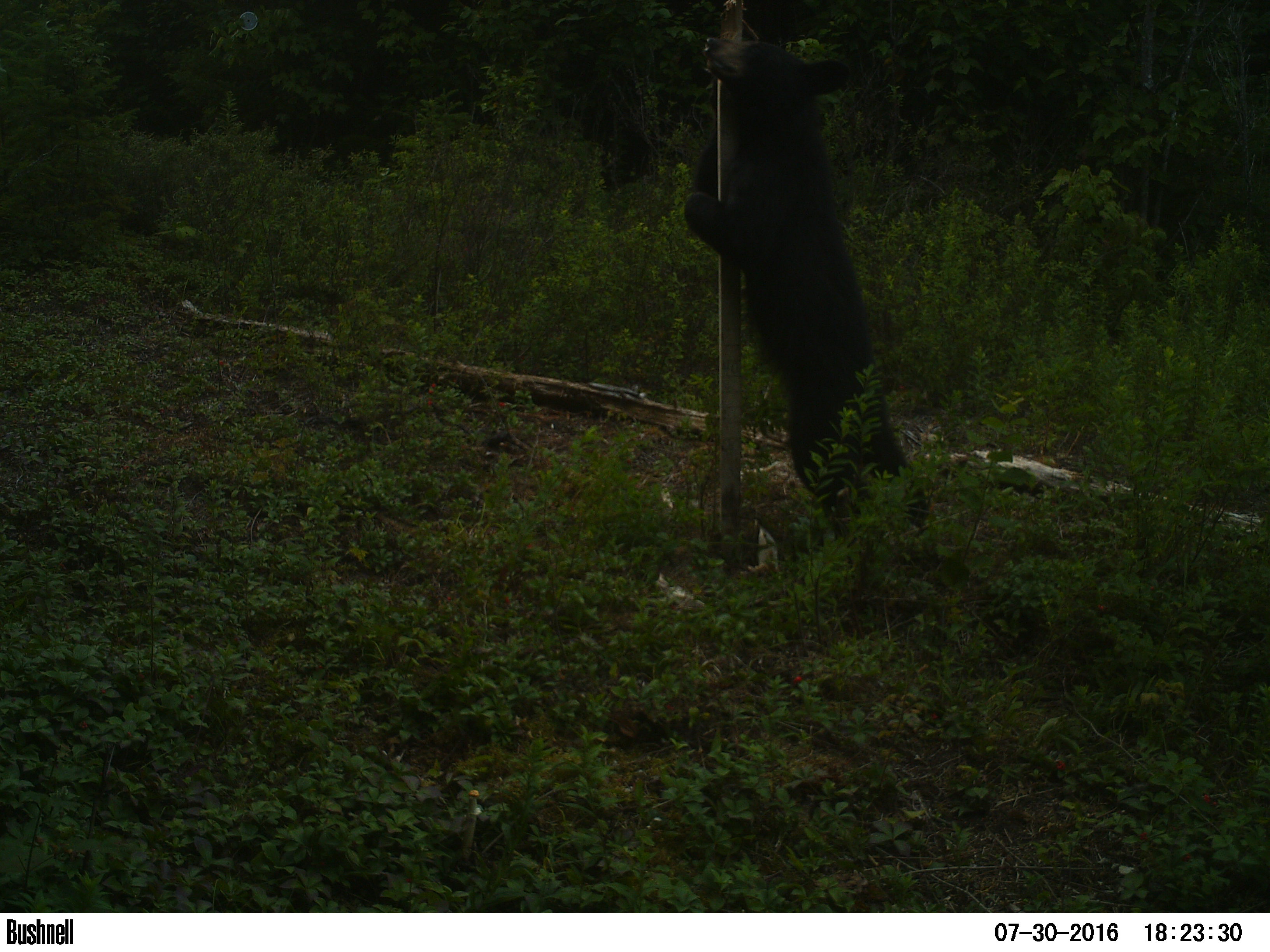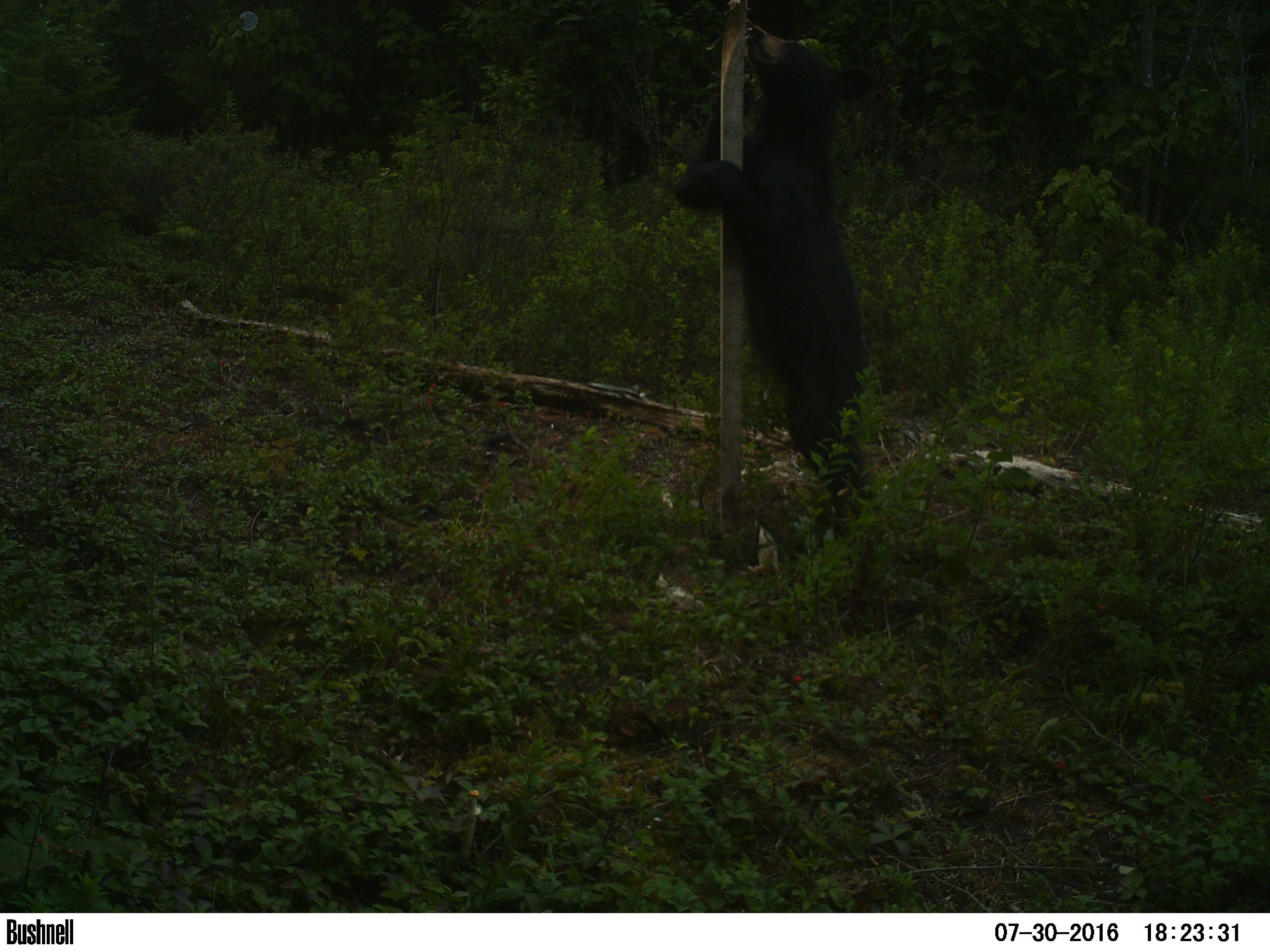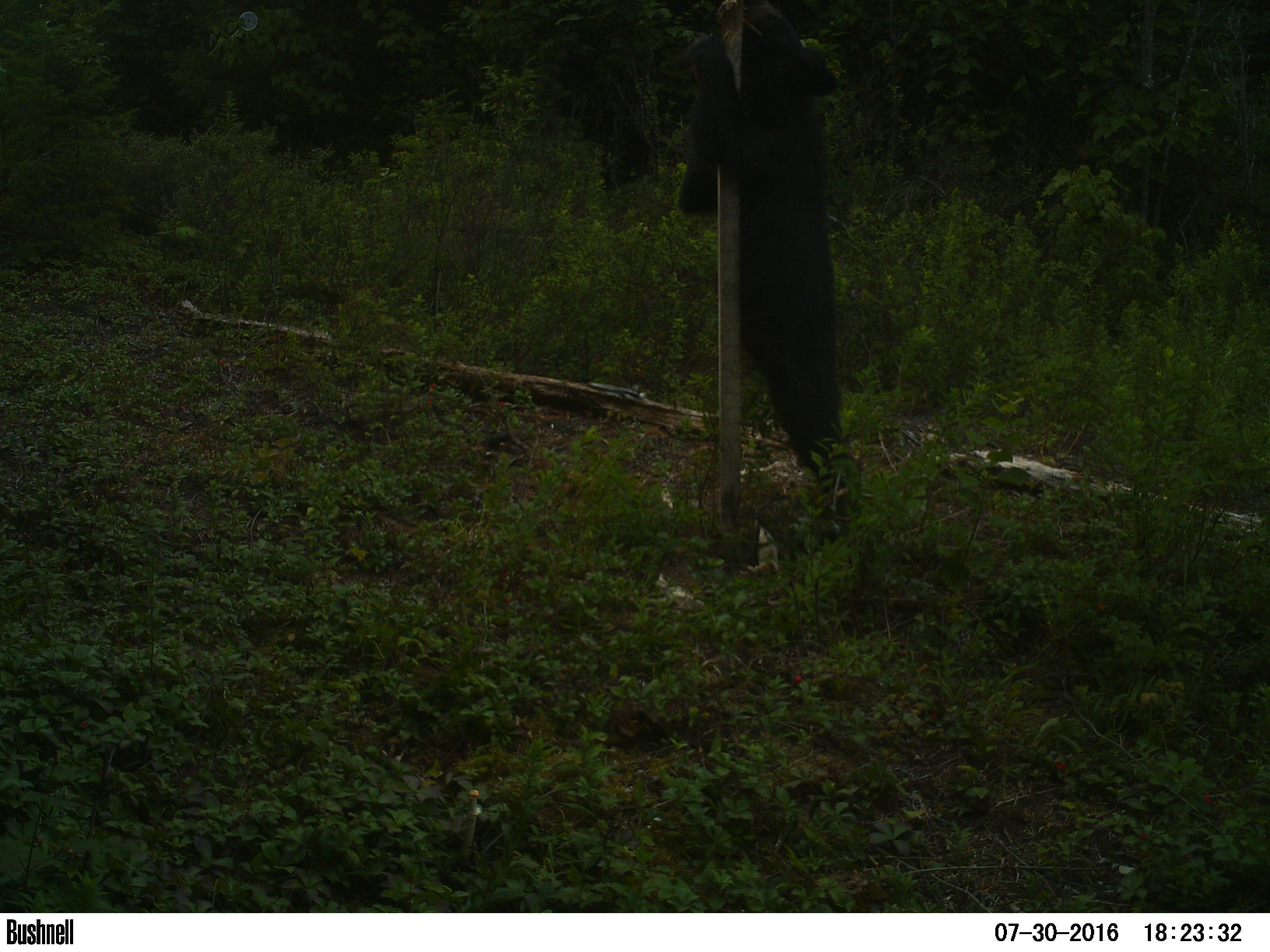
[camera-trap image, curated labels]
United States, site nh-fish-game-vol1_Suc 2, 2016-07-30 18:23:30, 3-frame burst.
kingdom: Animalia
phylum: Chordata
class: Mammalia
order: Carnivora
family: Ursidae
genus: Ursus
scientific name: Ursus americanus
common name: black bear